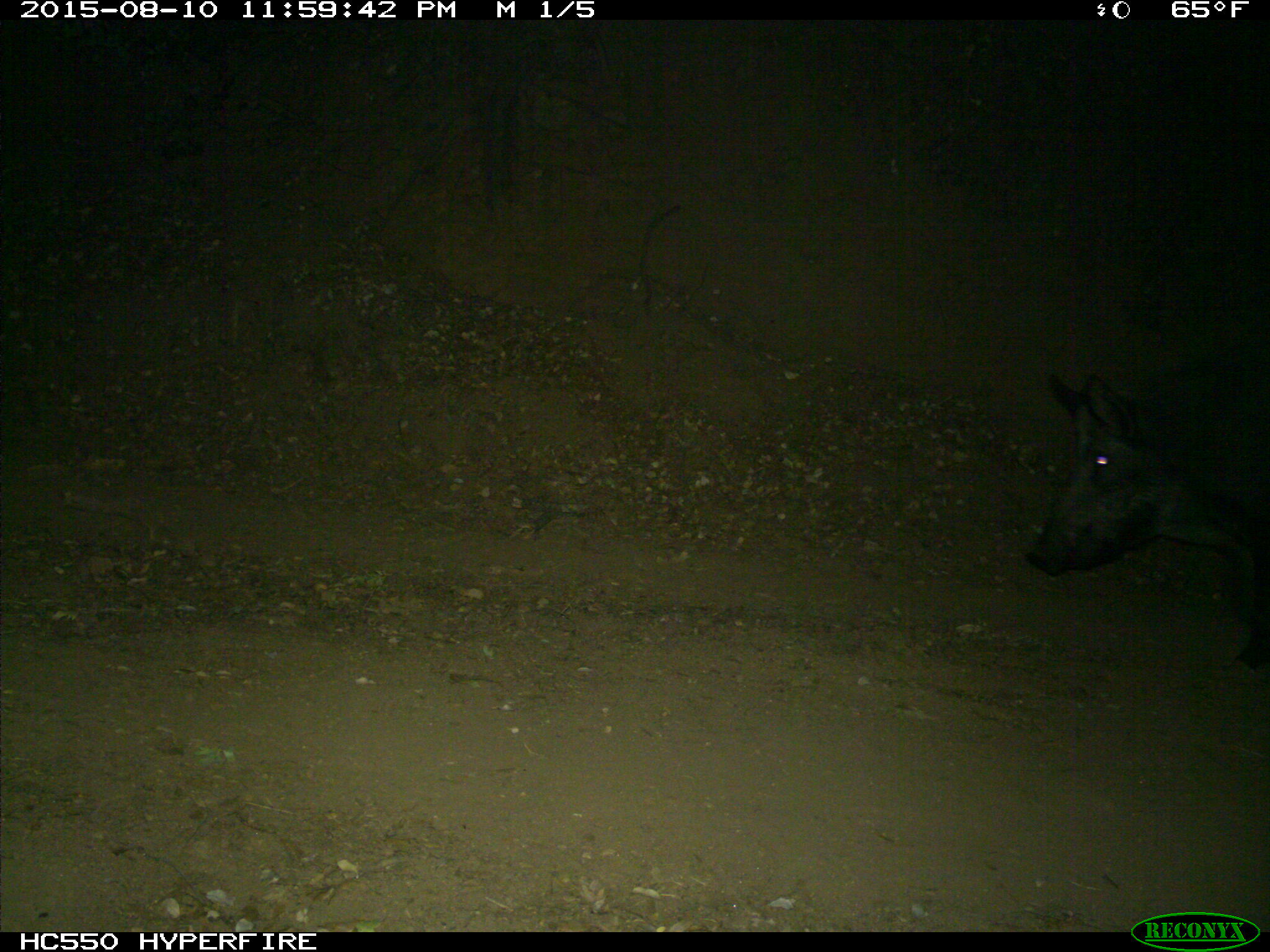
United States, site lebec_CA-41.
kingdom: Animalia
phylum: Chordata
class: Mammalia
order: Artiodactyla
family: Suidae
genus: Sus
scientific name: Sus scrofa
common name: wild boar